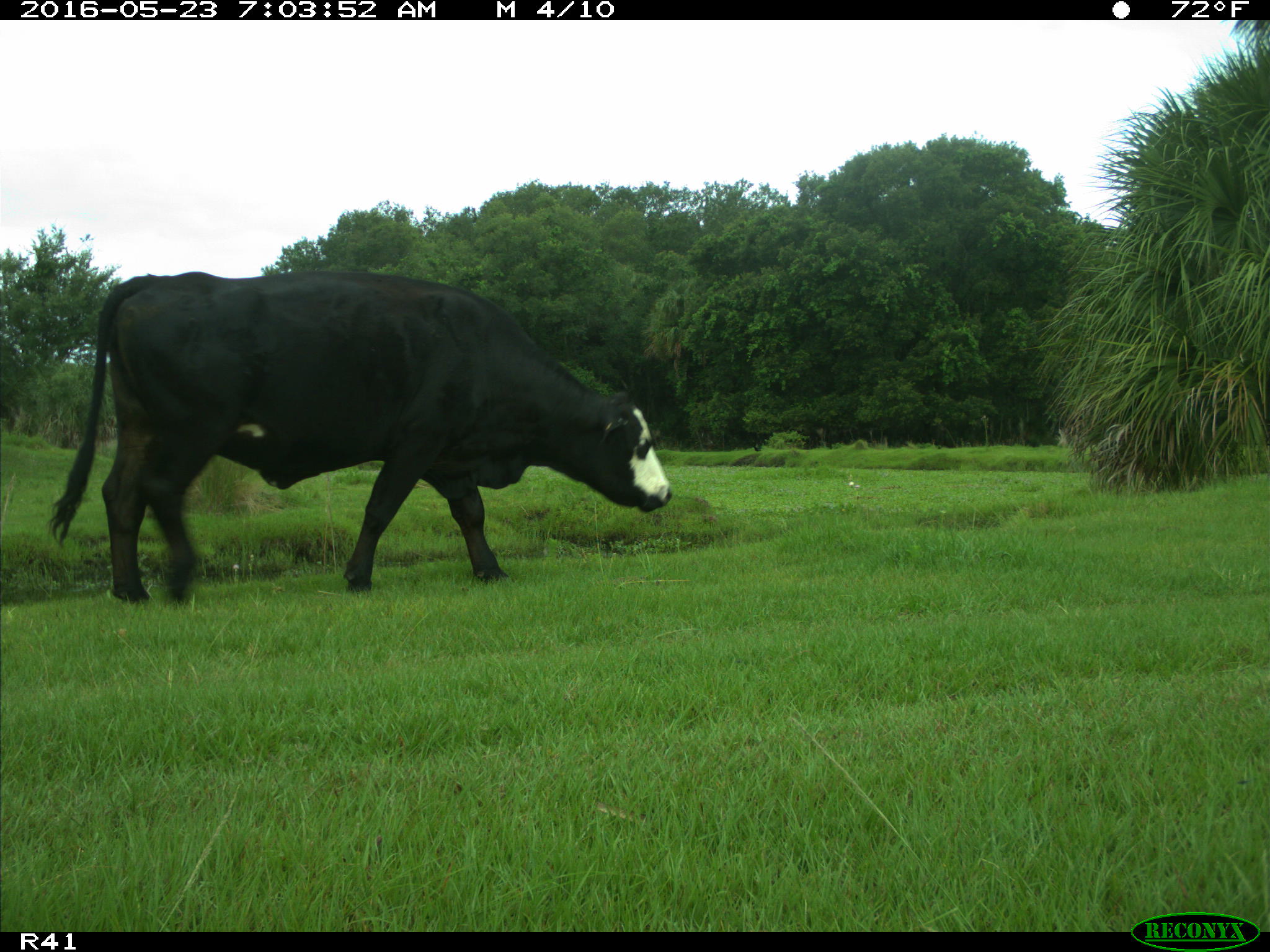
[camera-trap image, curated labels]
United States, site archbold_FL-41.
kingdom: Animalia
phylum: Chordata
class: Mammalia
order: Artiodactyla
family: Bovidae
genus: Bos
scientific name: Bos taurus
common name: domestic cow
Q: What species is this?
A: Bos taurus (domestic cow).